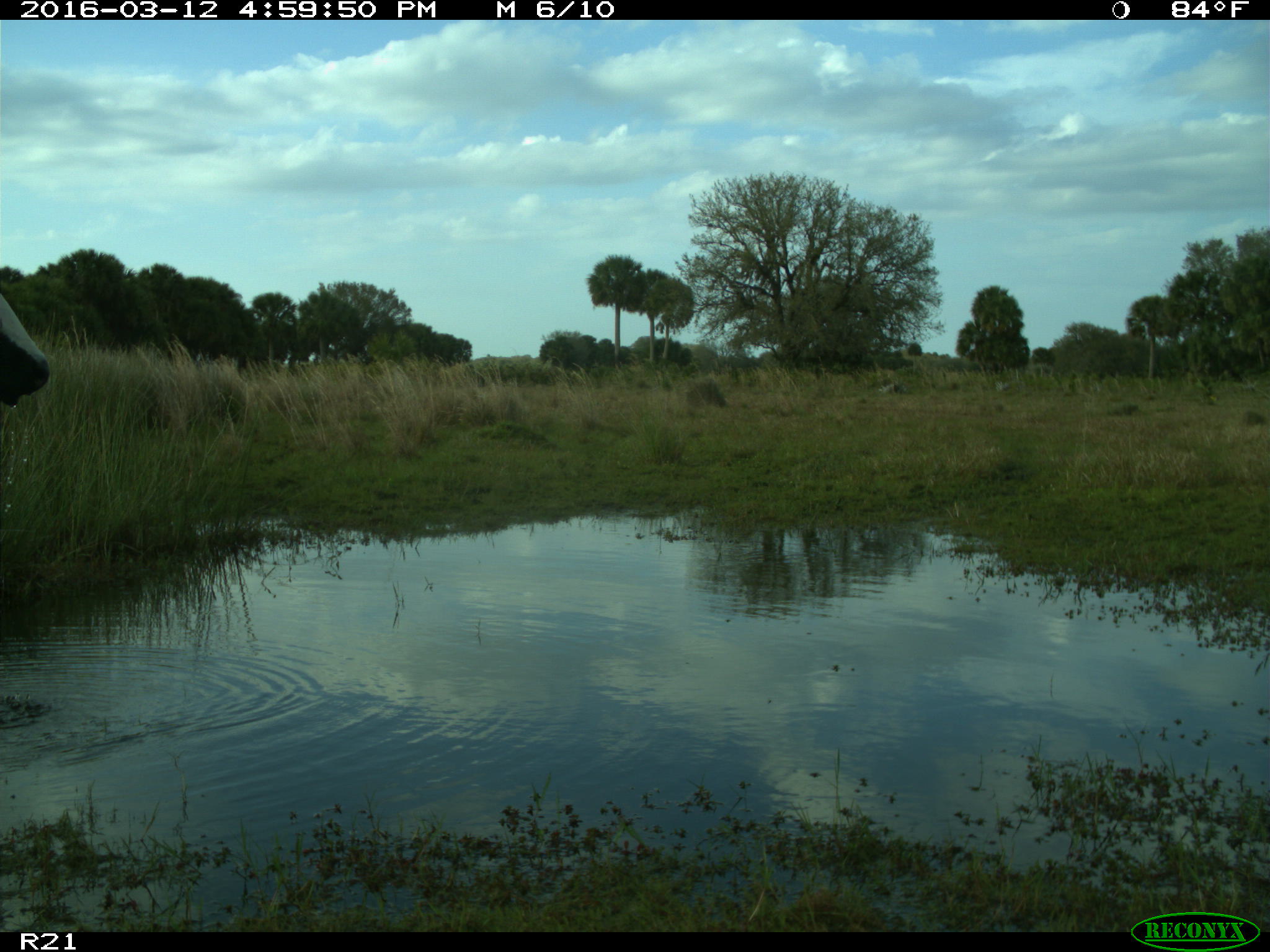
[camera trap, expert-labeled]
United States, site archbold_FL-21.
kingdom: Animalia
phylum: Chordata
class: Mammalia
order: Artiodactyla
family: Bovidae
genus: Bos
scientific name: Bos taurus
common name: domestic cow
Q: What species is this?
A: Bos taurus (domestic cow).